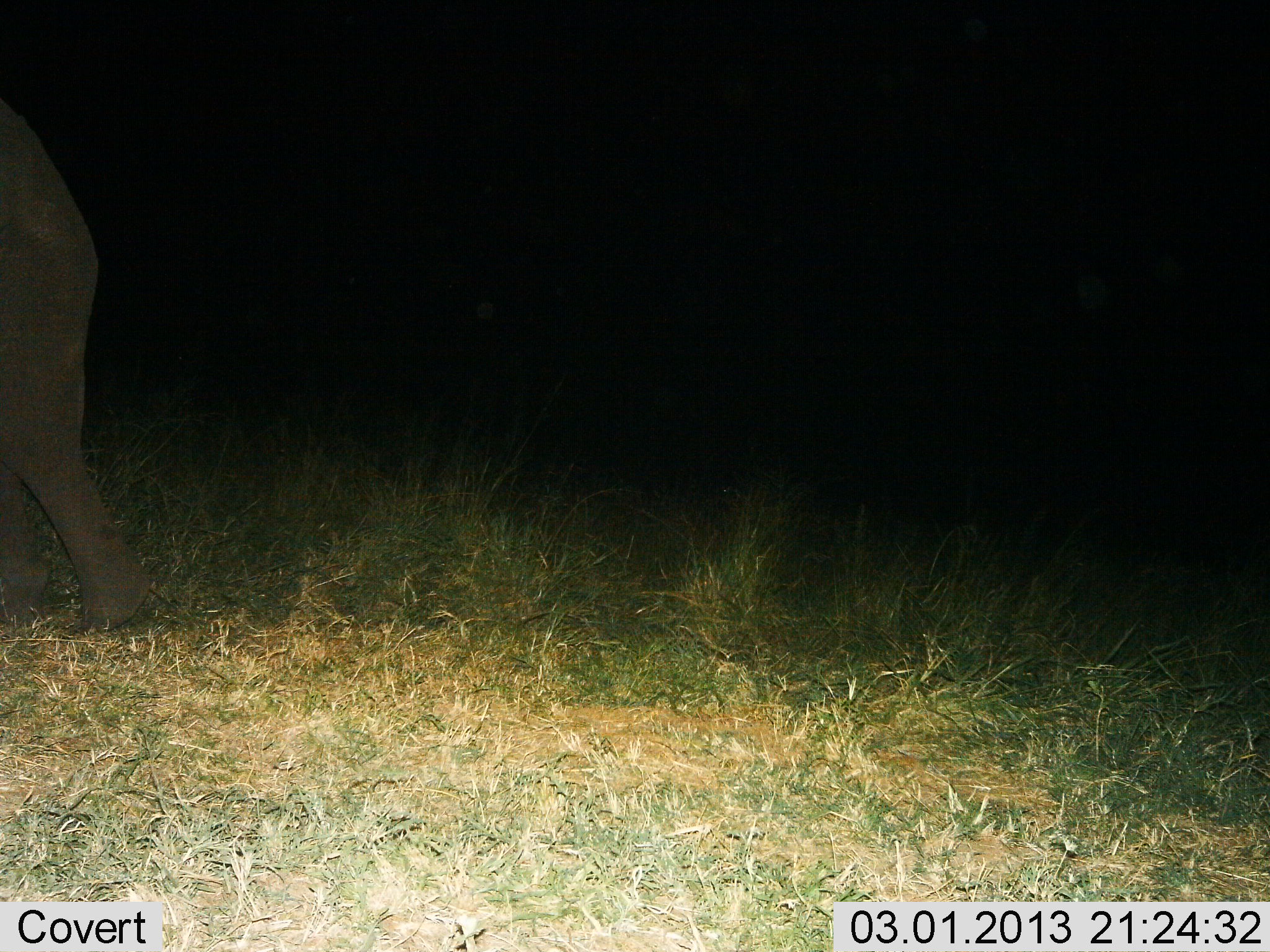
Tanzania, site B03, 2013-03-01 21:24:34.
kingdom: Animalia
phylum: Chordata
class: Mammalia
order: Proboscidea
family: Elephantidae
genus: Loxodonta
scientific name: Loxodonta africana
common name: african bush elephant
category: elephant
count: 1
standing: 13%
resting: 0%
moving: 90%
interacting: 0%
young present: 3%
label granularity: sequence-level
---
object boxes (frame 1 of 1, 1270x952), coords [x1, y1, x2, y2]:
animal: [0, 101, 146, 633]